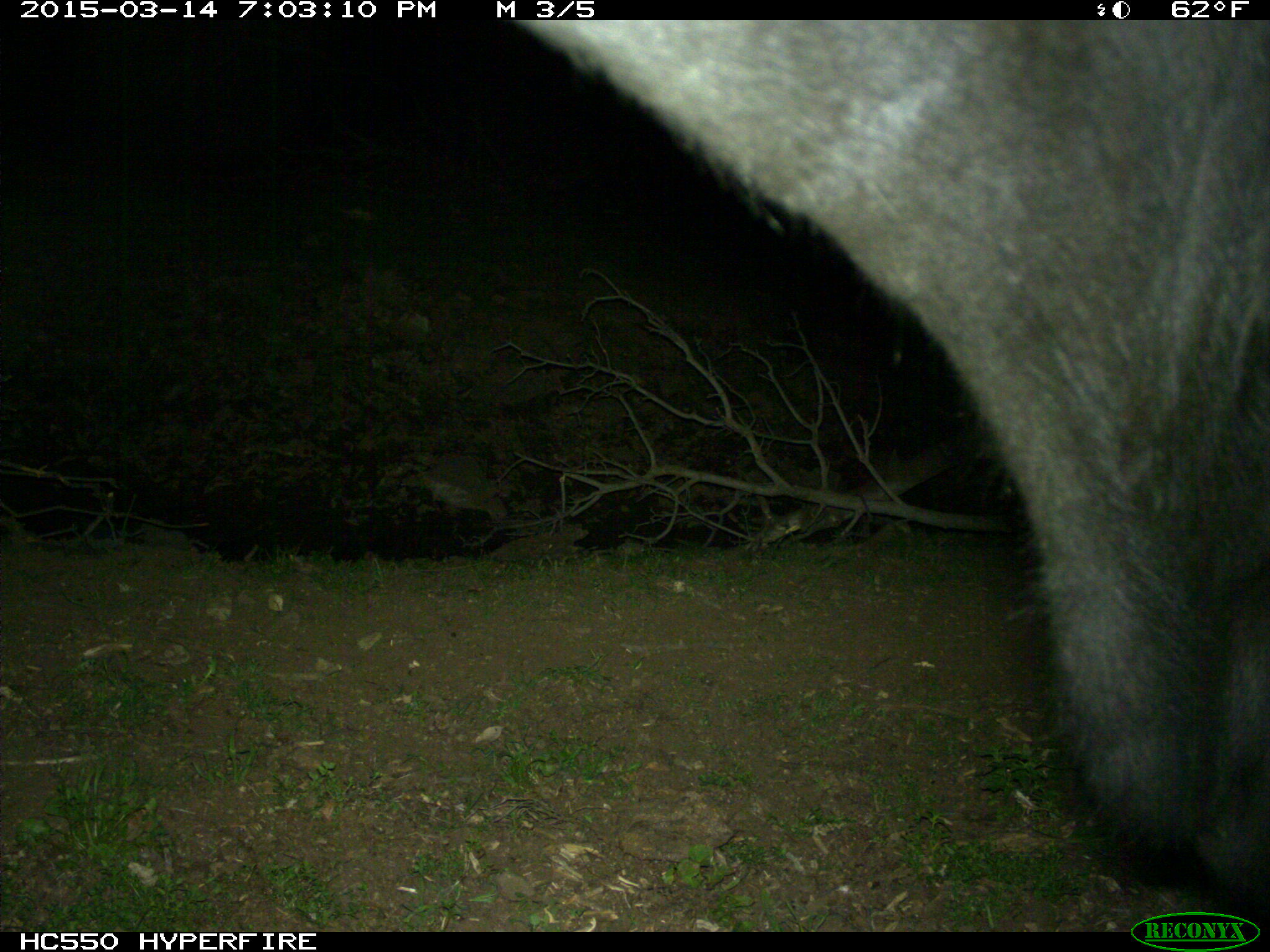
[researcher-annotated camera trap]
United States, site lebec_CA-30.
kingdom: Animalia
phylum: Chordata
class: Mammalia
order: Artiodactyla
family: Bovidae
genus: Bos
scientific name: Bos taurus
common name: domestic cow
Bos taurus (domestic cow).